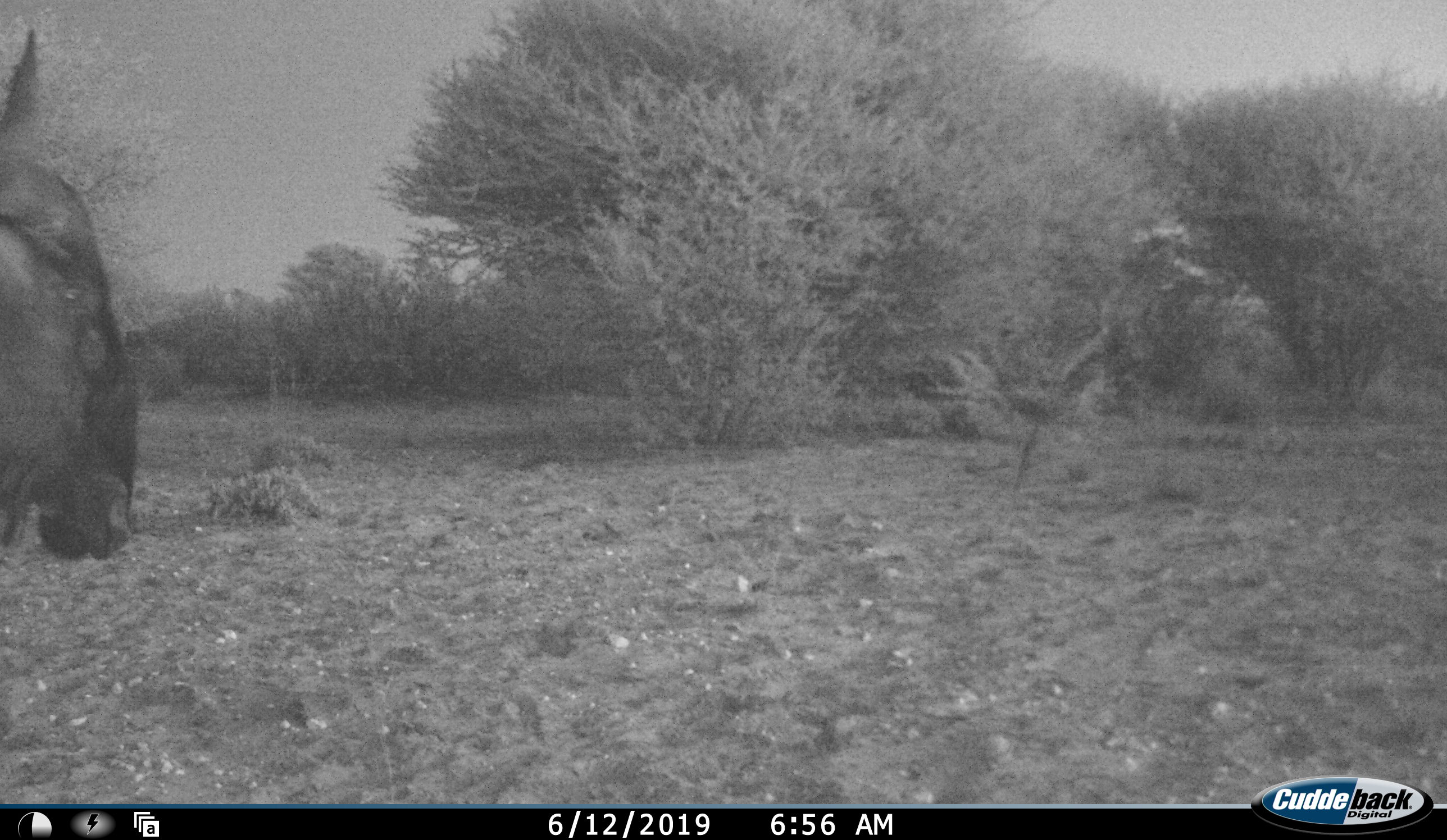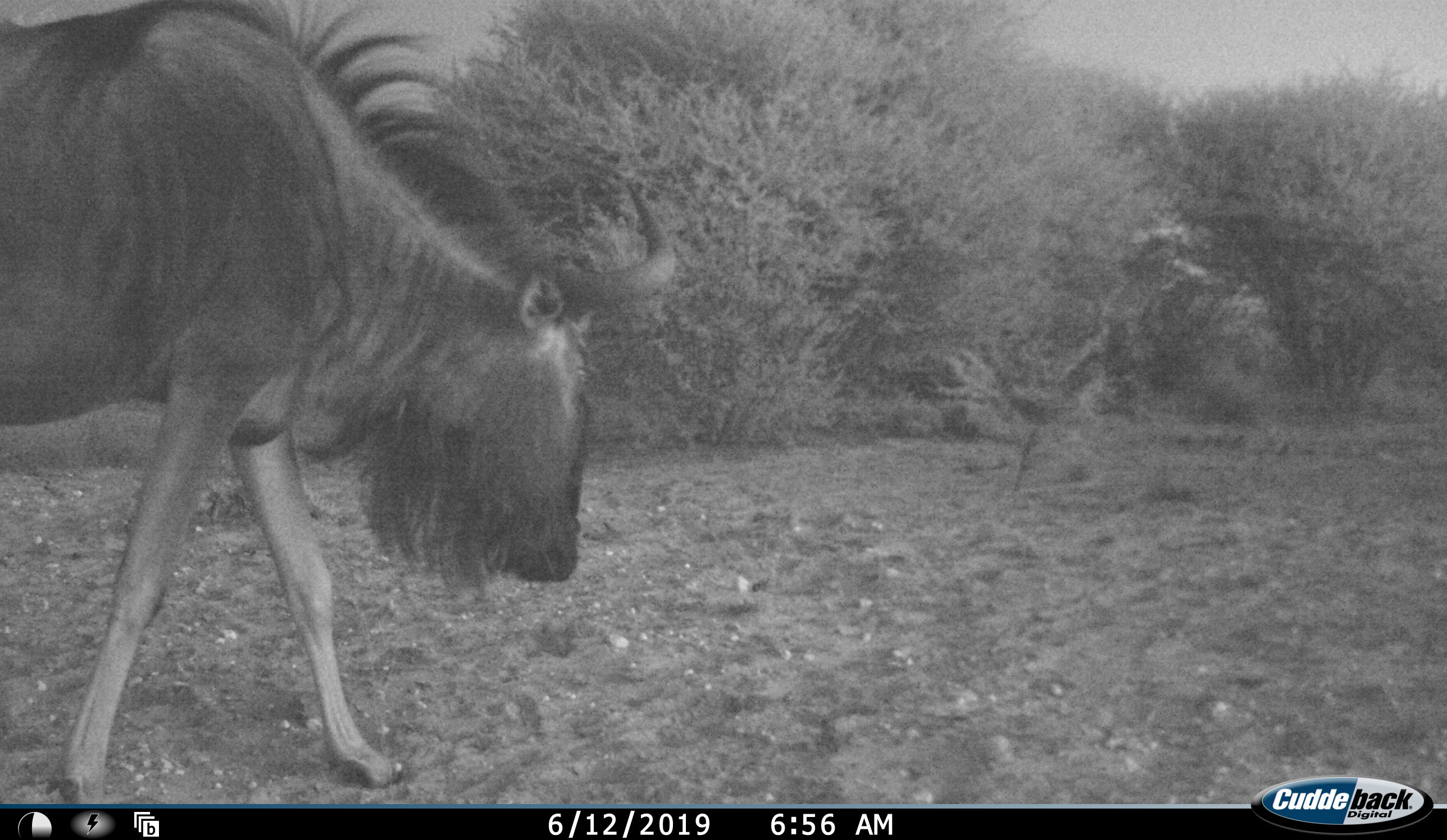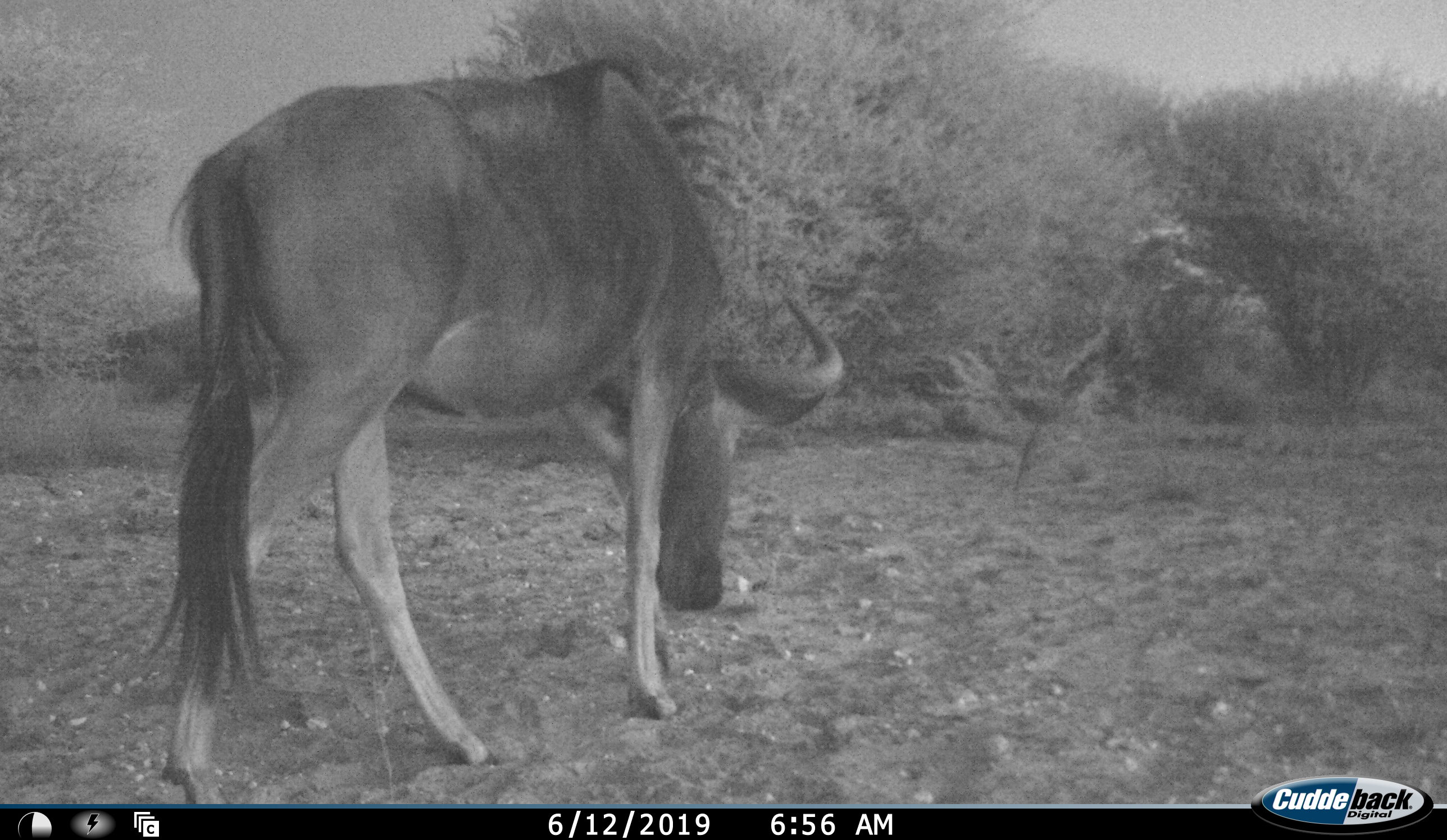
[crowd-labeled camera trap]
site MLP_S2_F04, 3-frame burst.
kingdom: Animalia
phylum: Chordata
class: Mammalia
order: Artiodactyla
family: Bovidae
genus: Connochaetes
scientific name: Connochaetes taurinus taurinus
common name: blue wildebeest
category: wildebeestblue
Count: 1.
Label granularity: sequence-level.